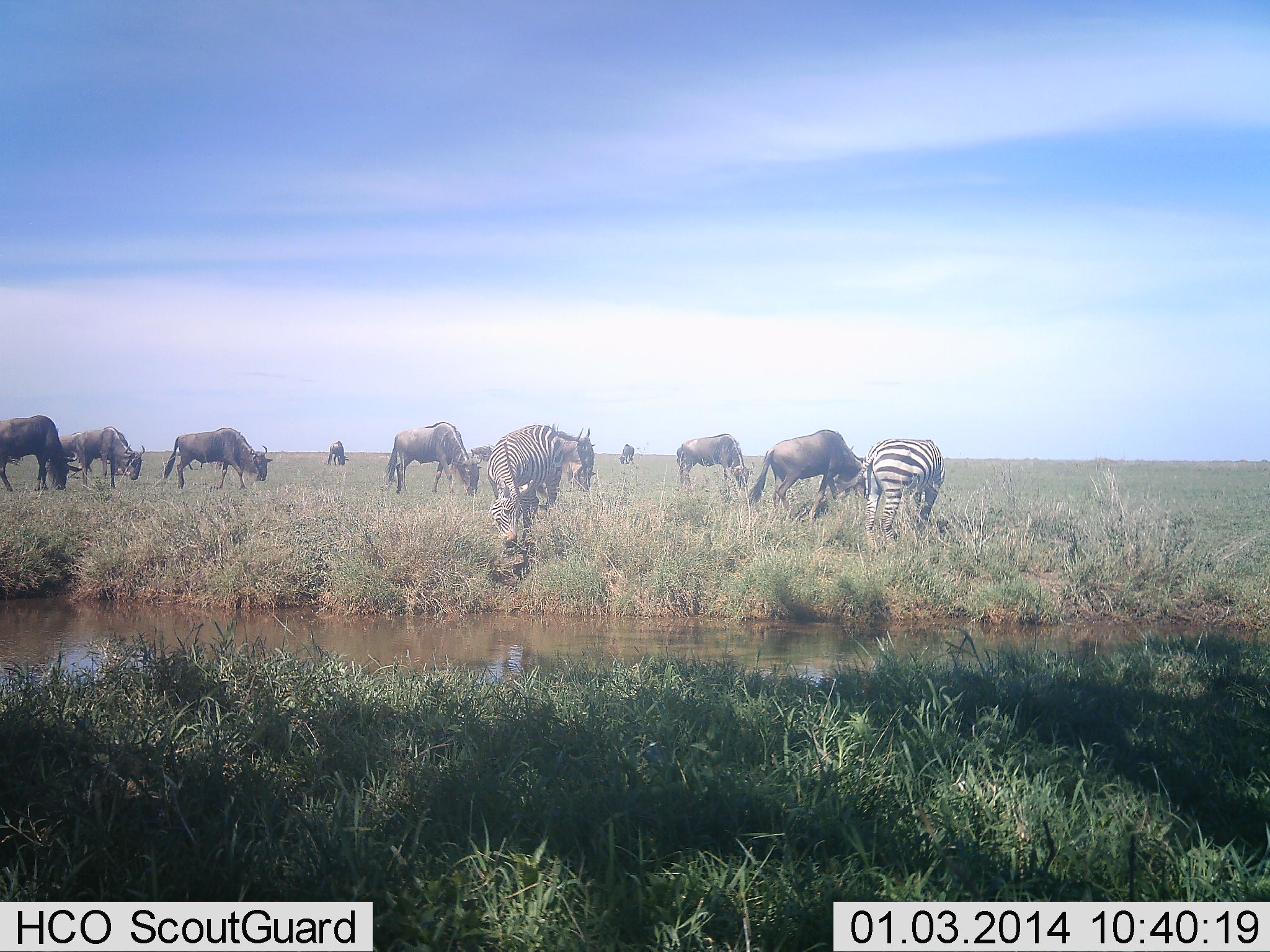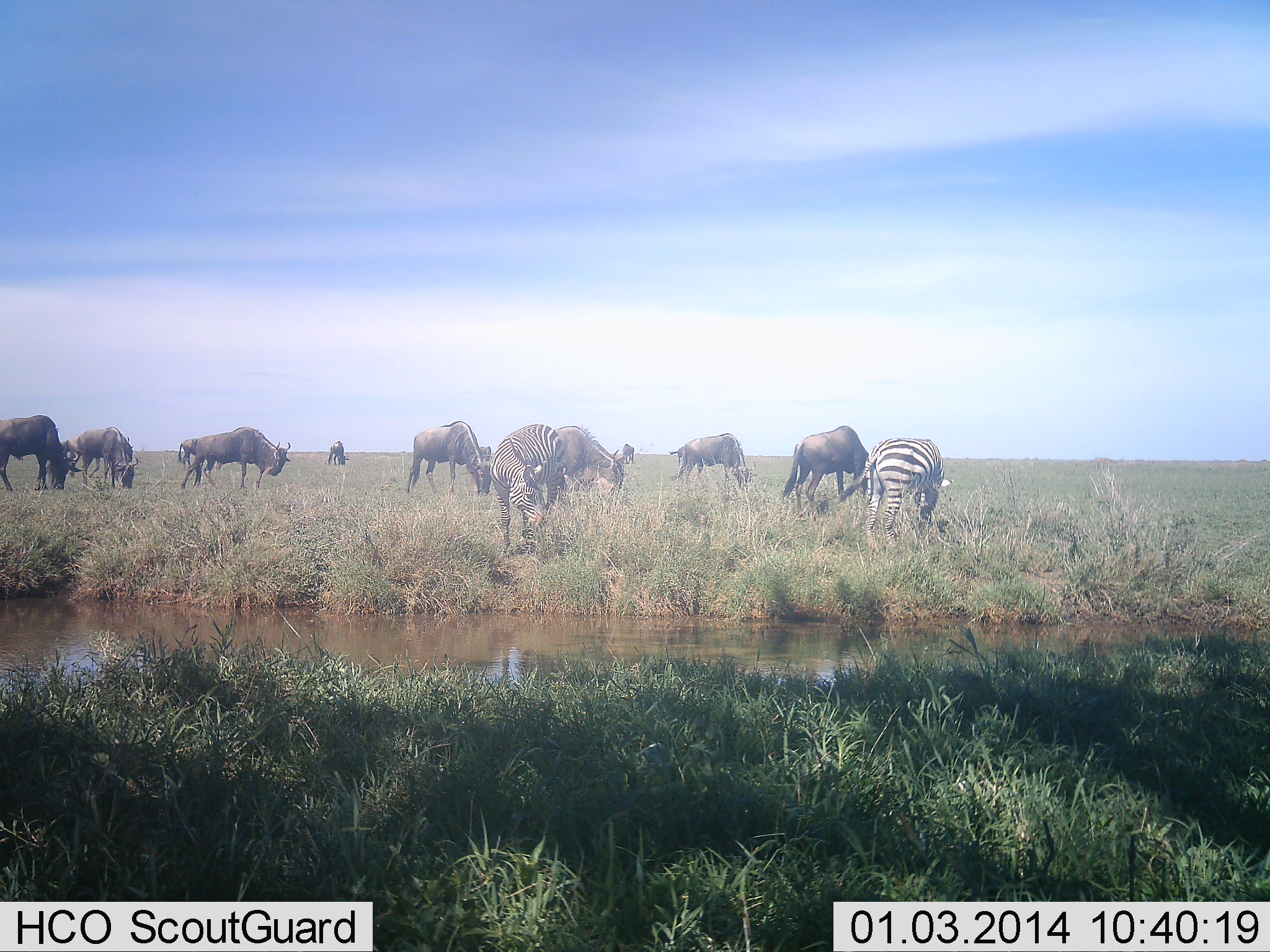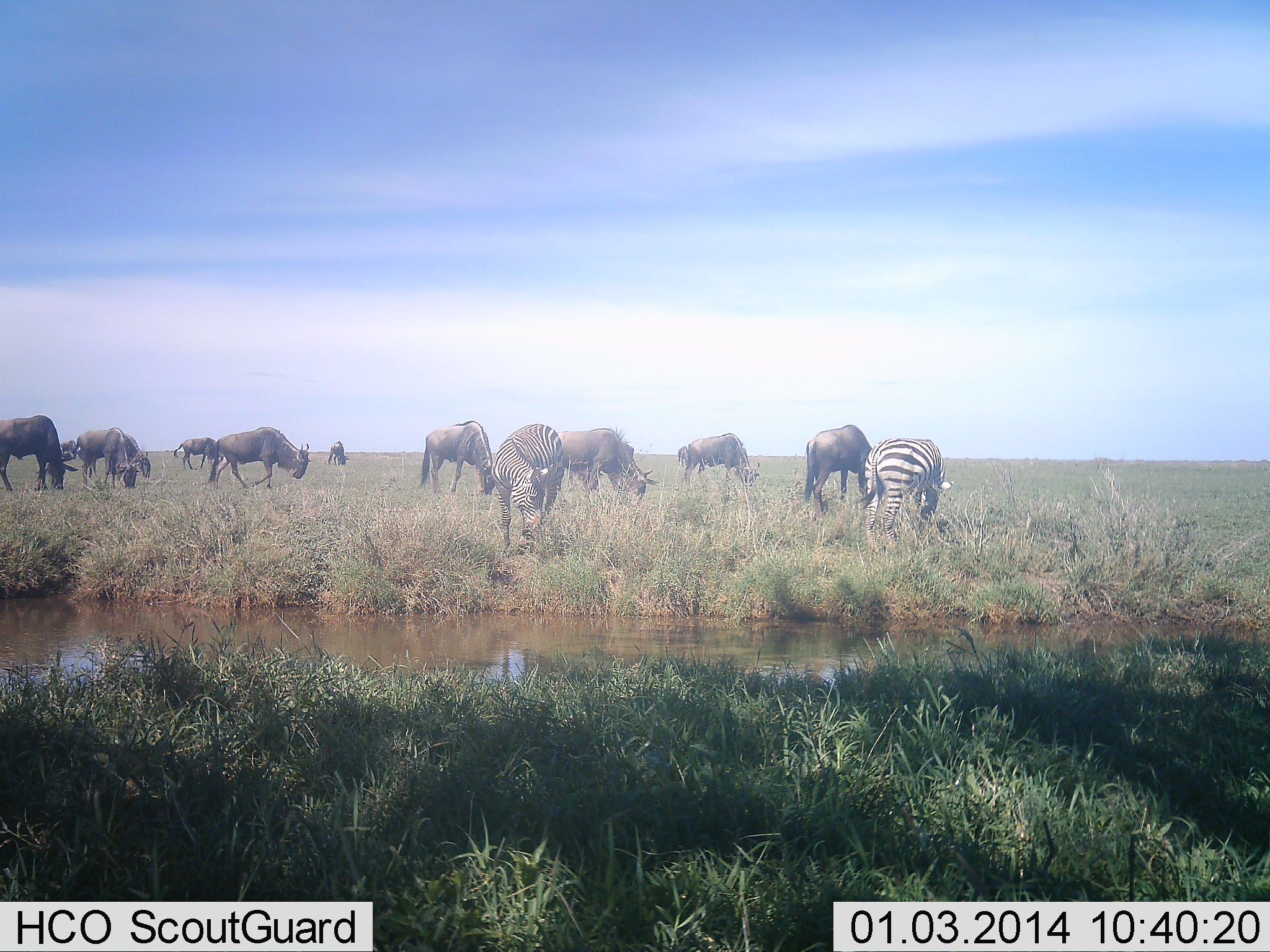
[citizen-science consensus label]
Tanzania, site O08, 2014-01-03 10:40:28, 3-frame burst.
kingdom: Animalia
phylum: Chordata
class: Mammalia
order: Artiodactyla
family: Bovidae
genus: Connochaetes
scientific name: Connochaetes taurinus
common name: blue wildebeest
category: wildebeest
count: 9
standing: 20%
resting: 0%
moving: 20%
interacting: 0%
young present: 10%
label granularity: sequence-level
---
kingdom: Animalia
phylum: Chordata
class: Mammalia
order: Perissodactyla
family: Equidae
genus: Equus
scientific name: Equus quagga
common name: plains zebra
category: zebra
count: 2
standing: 17%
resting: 0%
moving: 8%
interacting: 0%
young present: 0%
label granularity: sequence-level